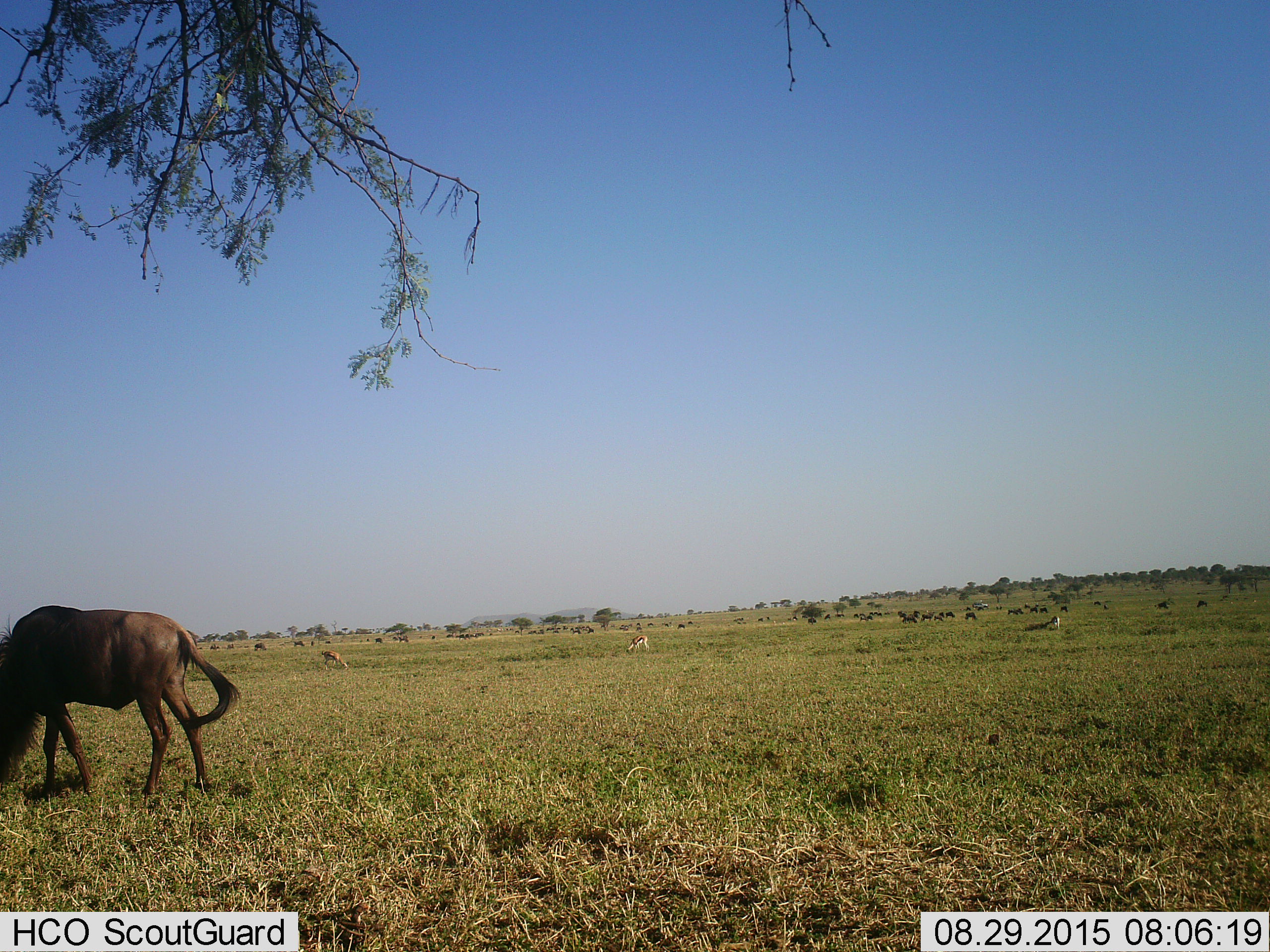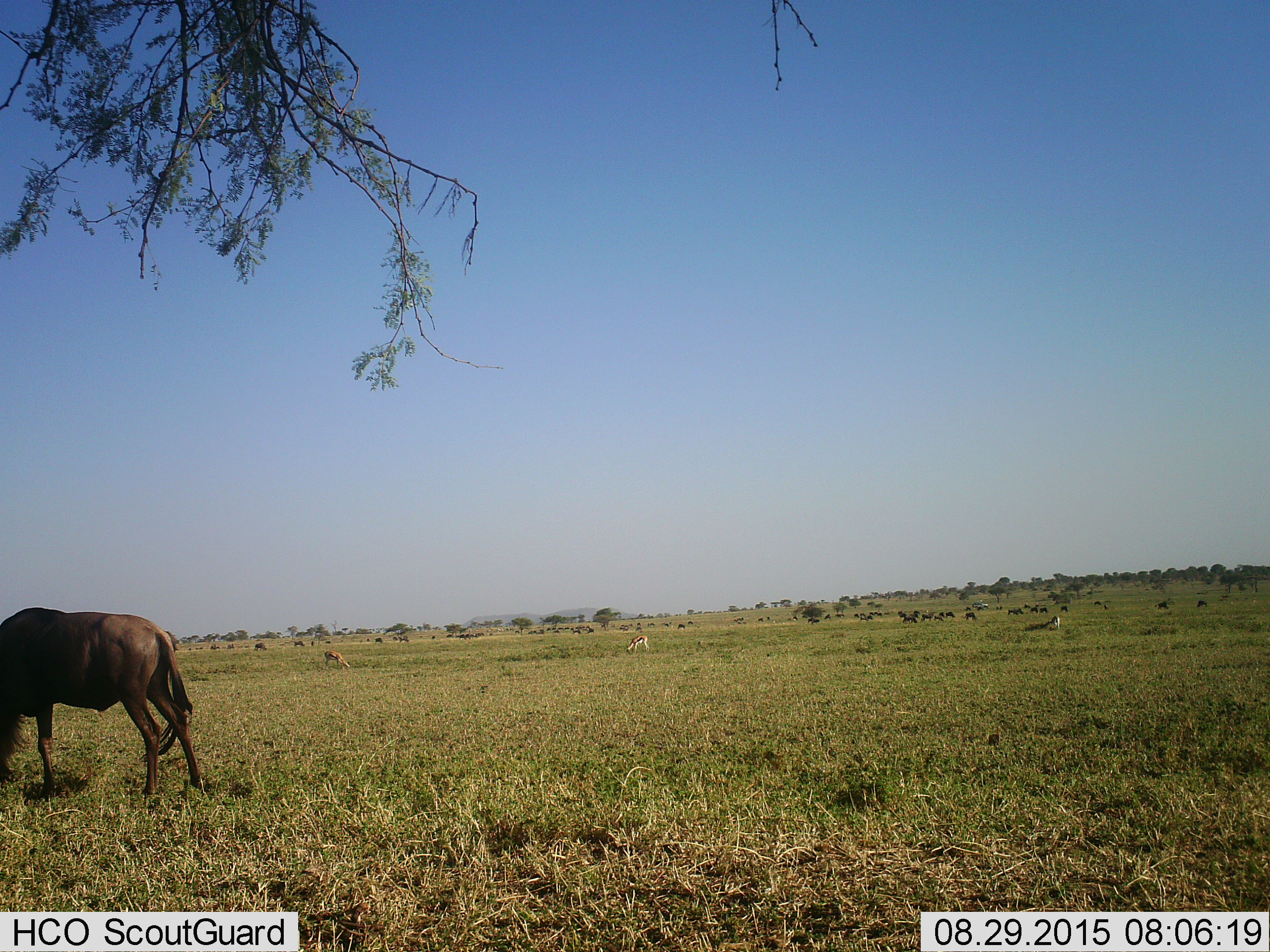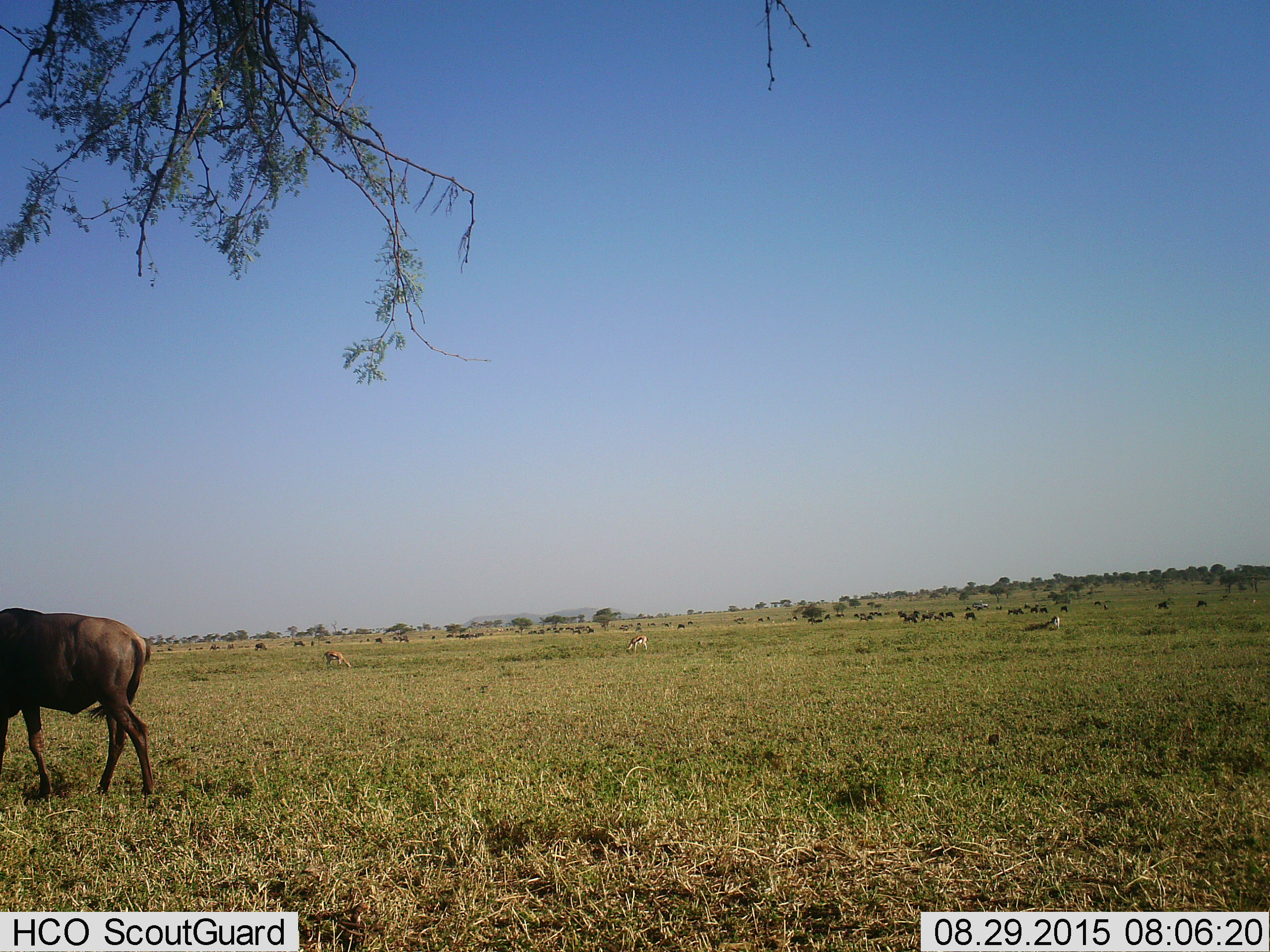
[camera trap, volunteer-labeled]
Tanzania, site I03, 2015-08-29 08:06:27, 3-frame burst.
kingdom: Animalia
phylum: Chordata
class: Mammalia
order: Artiodactyla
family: Bovidae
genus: Eudorcas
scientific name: Eudorcas thomsonii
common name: thomson's gazelle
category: gazellethomsons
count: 3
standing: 50%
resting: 0%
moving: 17%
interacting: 0%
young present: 0%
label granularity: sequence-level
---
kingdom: Animalia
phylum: Chordata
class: Mammalia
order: Artiodactyla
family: Bovidae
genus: Connochaetes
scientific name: Connochaetes taurinus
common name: blue wildebeest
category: wildebeest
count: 11-50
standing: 30%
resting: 0%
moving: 40%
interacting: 0%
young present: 10%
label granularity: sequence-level